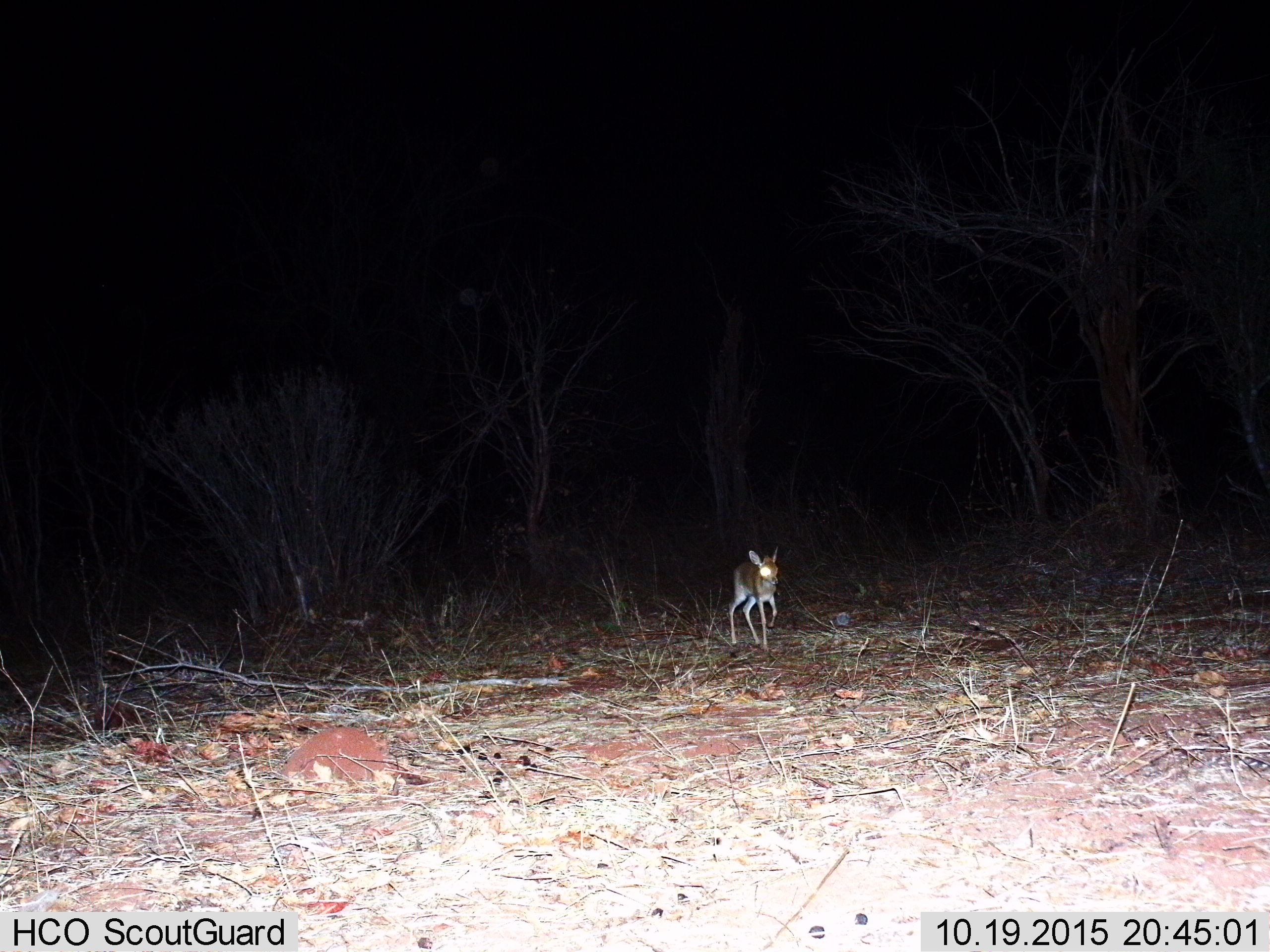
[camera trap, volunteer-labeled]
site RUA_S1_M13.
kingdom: Animalia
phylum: Chordata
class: Mammalia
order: Artiodactyla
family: Bovidae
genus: Madoqua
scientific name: Madoqua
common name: dik-dik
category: dikdik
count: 1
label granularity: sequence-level